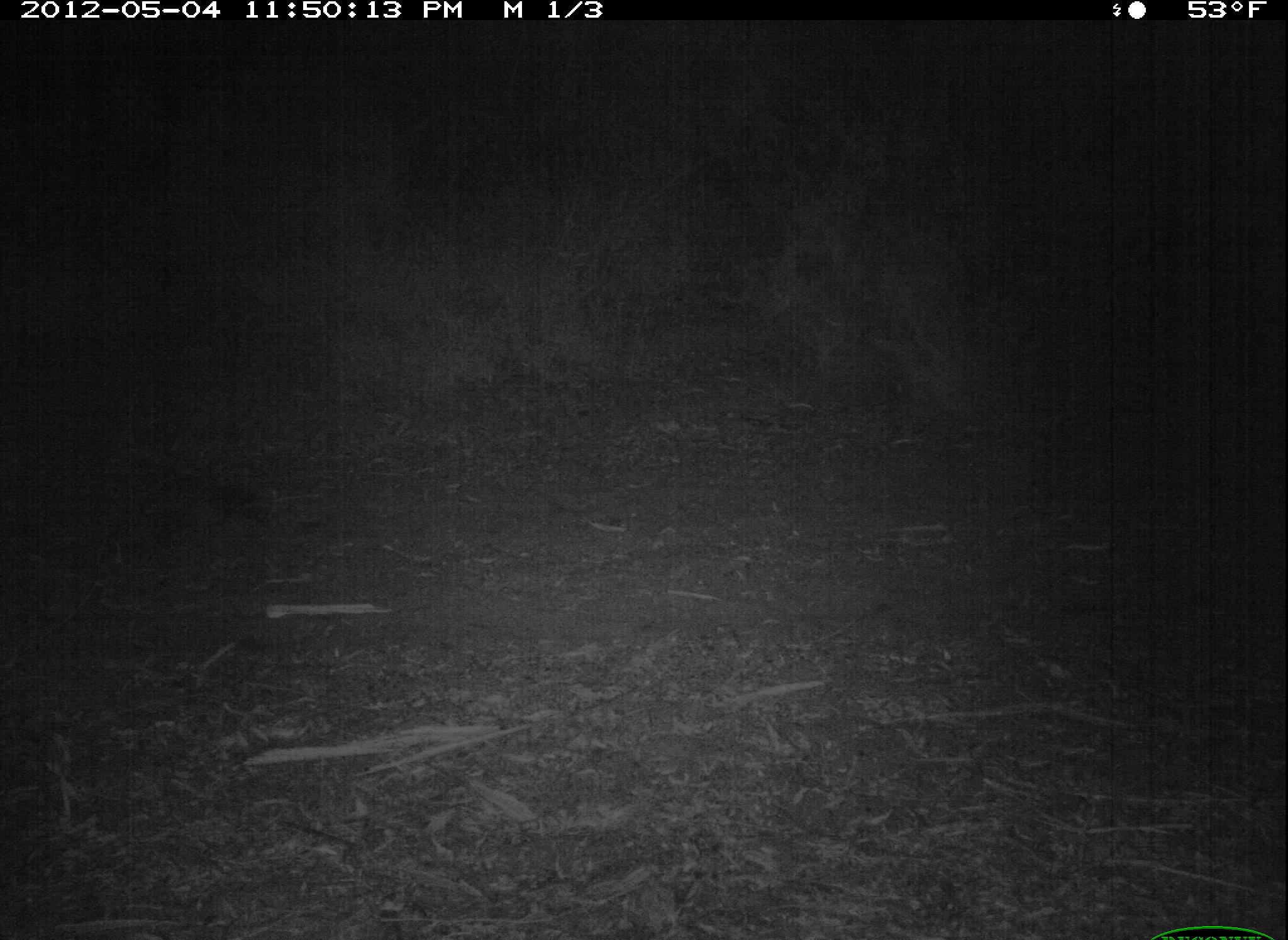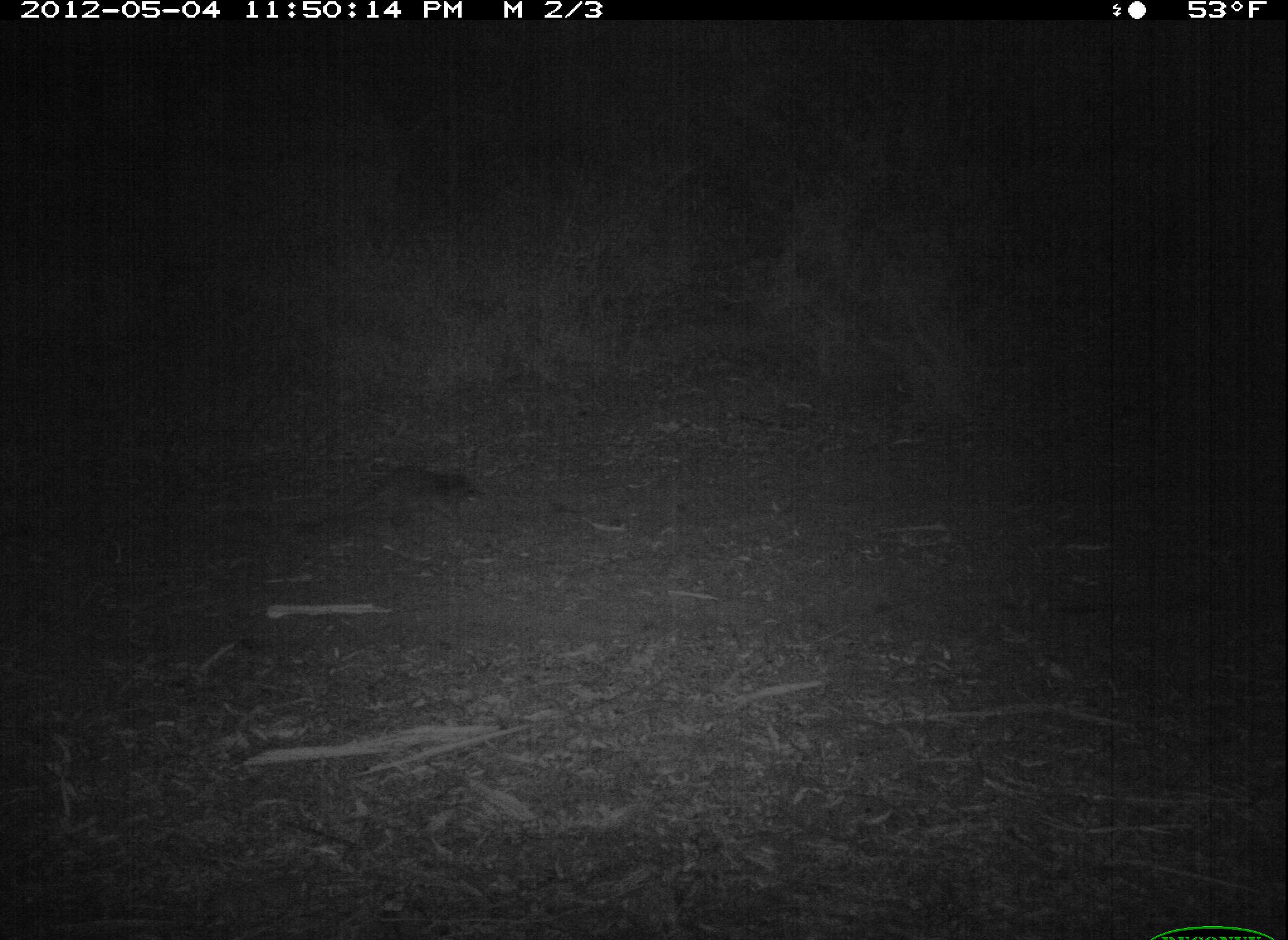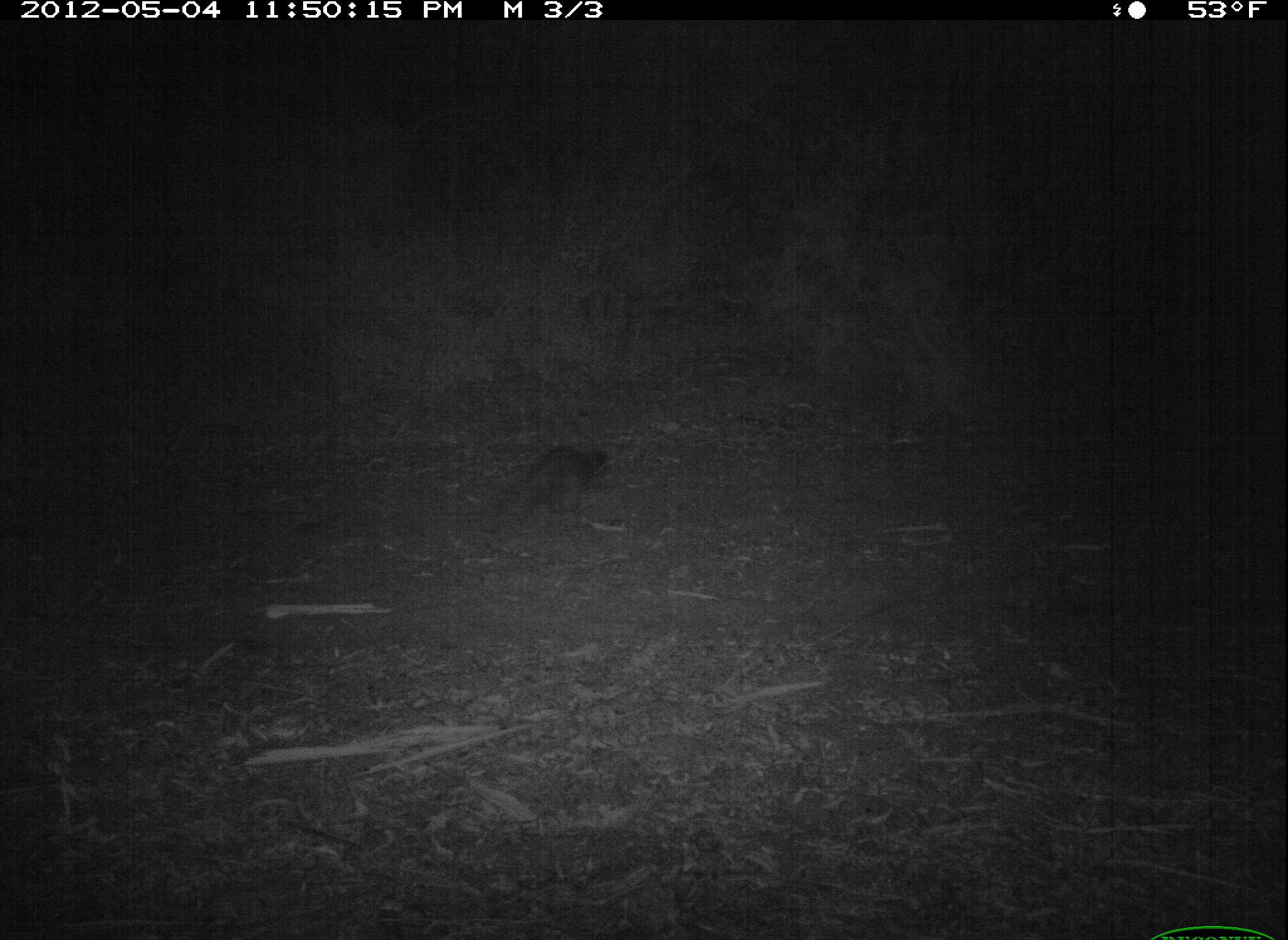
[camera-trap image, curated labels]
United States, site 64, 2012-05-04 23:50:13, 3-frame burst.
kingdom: Animalia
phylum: Chordata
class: Mammalia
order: Carnivora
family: Procyonidae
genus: Procyon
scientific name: Procyon lotor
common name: raccoon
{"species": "raccoon (Procyon lotor)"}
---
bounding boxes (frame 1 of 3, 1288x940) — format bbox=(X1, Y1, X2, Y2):
raccoon: bbox=(146, 481, 283, 545)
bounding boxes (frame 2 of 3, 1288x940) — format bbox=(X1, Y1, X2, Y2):
raccoon: bbox=(320, 464, 489, 533)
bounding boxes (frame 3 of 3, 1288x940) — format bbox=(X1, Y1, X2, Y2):
raccoon: bbox=(482, 444, 614, 535)